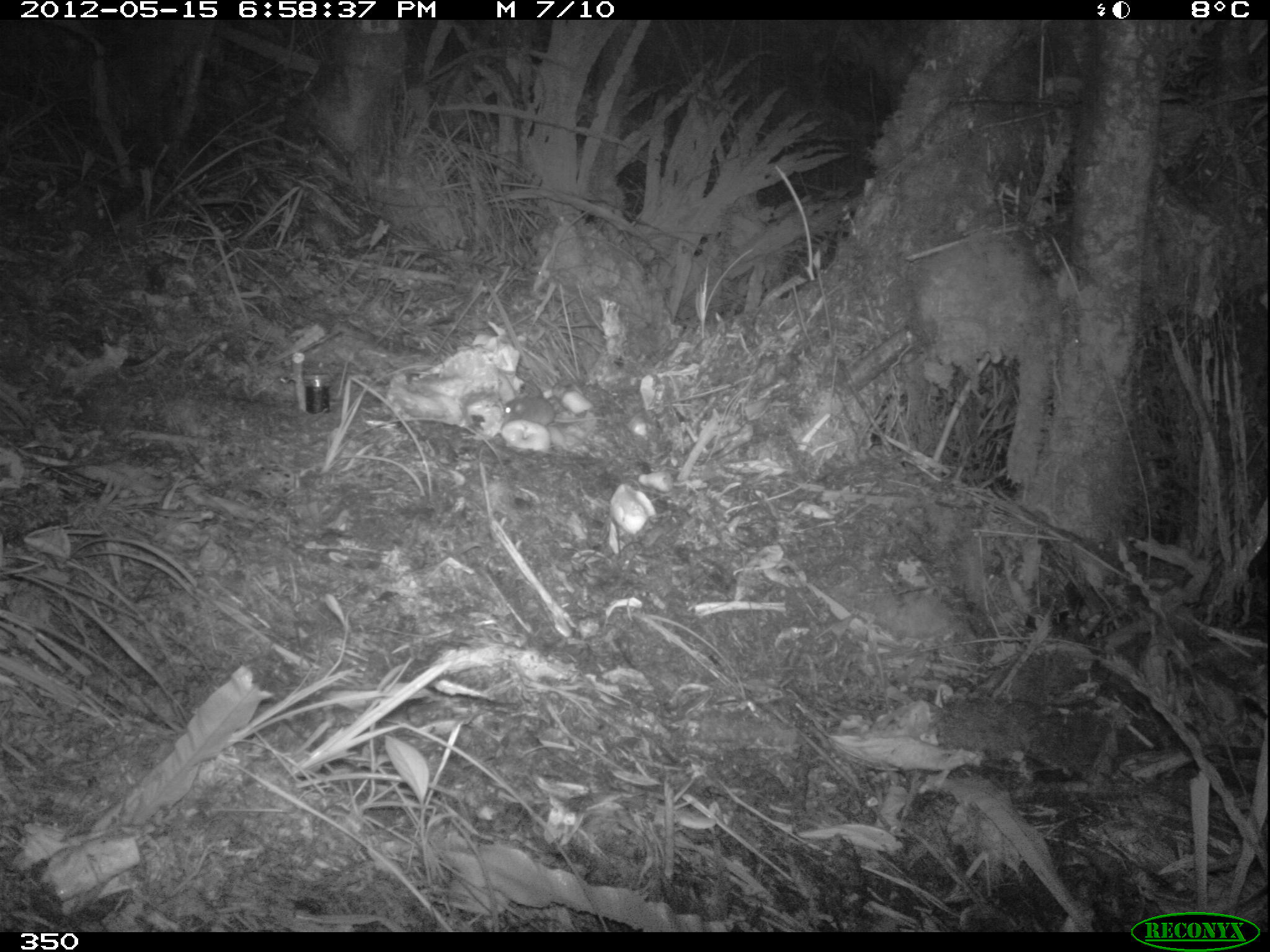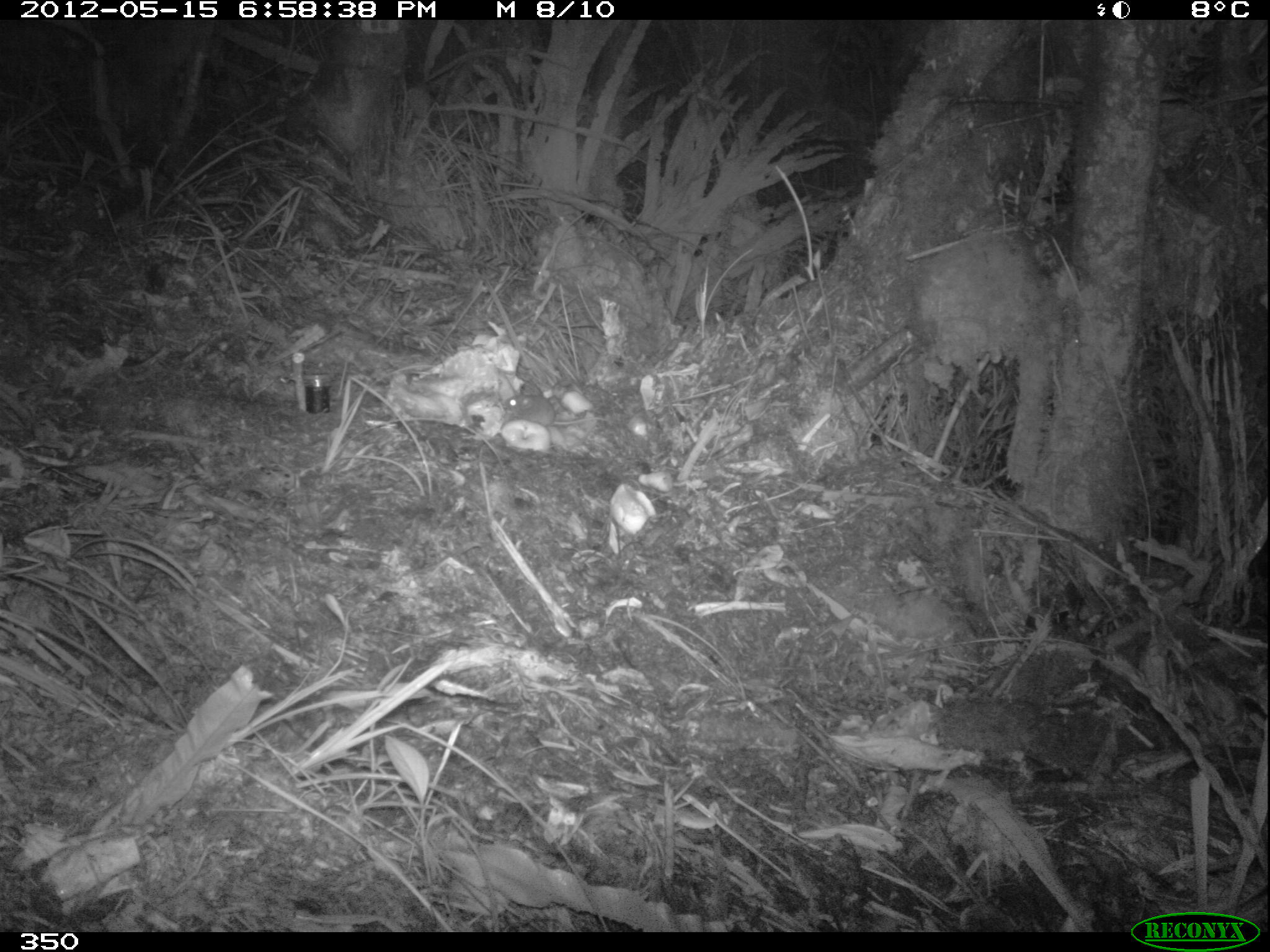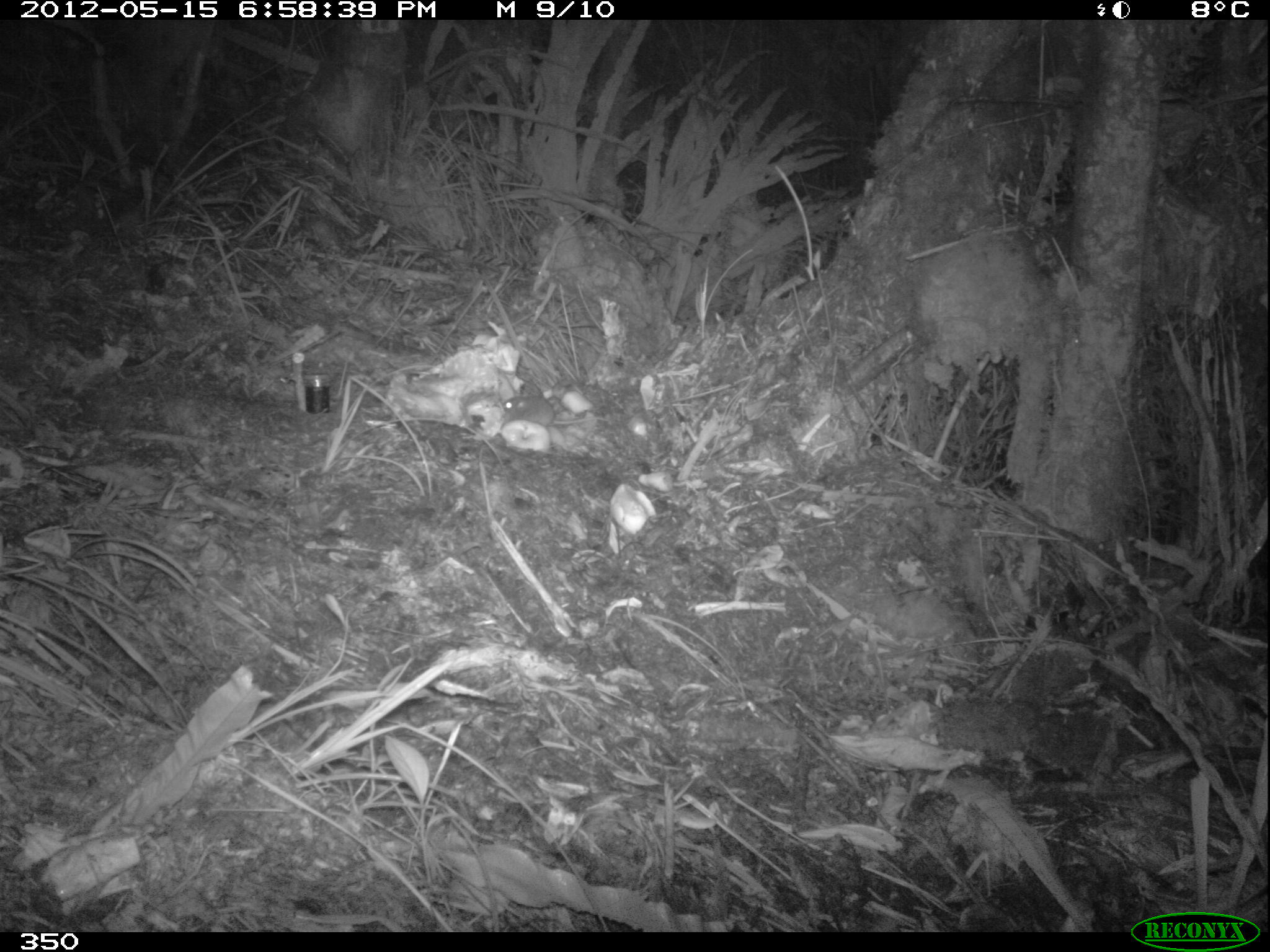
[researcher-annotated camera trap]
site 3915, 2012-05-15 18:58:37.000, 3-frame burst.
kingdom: Animalia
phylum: Chordata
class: Mammalia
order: Rodentia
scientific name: Rodentia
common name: rodents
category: unknown rodent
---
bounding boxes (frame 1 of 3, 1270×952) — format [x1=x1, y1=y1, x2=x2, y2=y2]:
unknown rodent: [x1=500, y1=394, x2=605, y2=425]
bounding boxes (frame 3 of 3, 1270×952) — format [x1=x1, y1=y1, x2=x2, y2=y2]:
unknown rodent: [x1=501, y1=392, x2=606, y2=428]